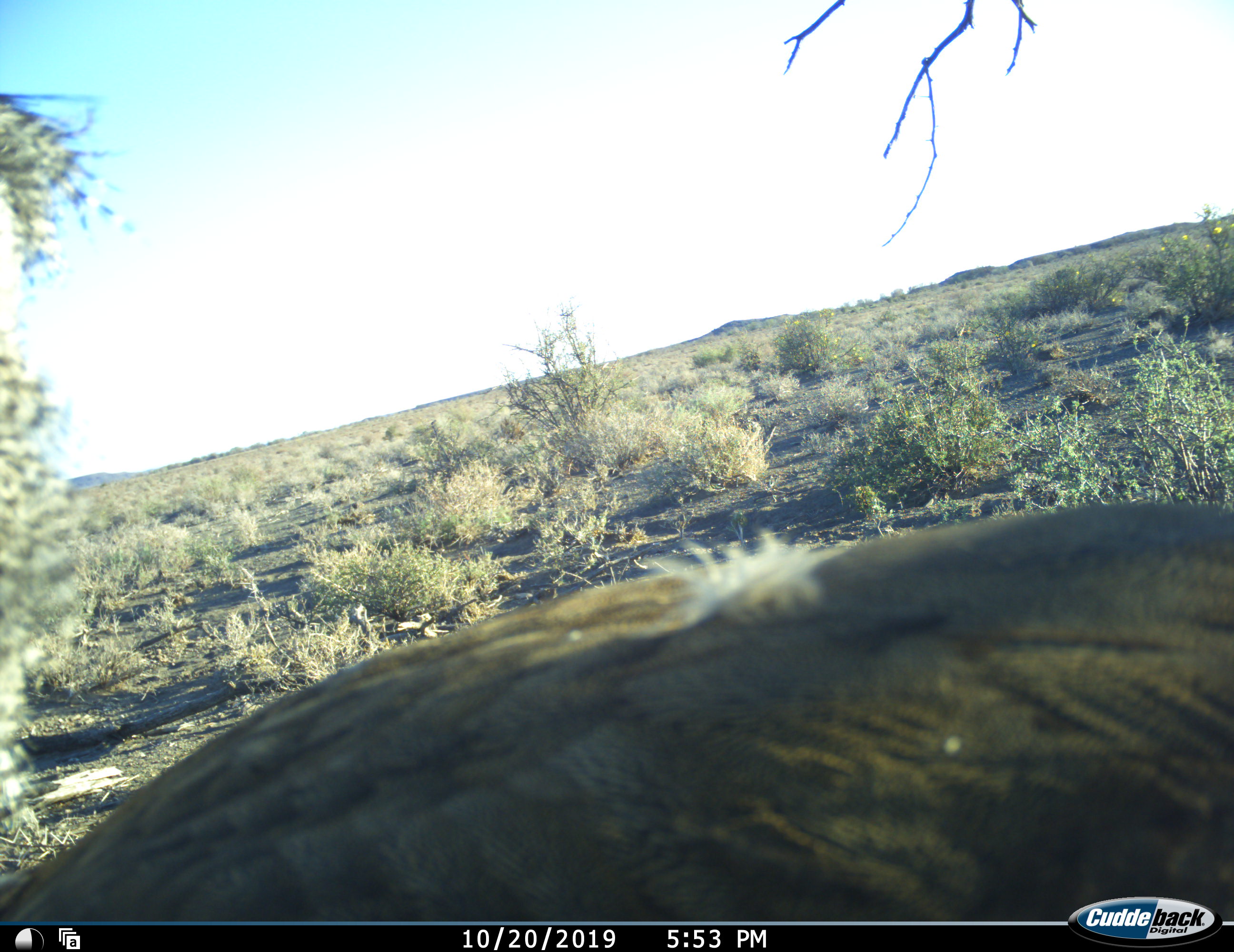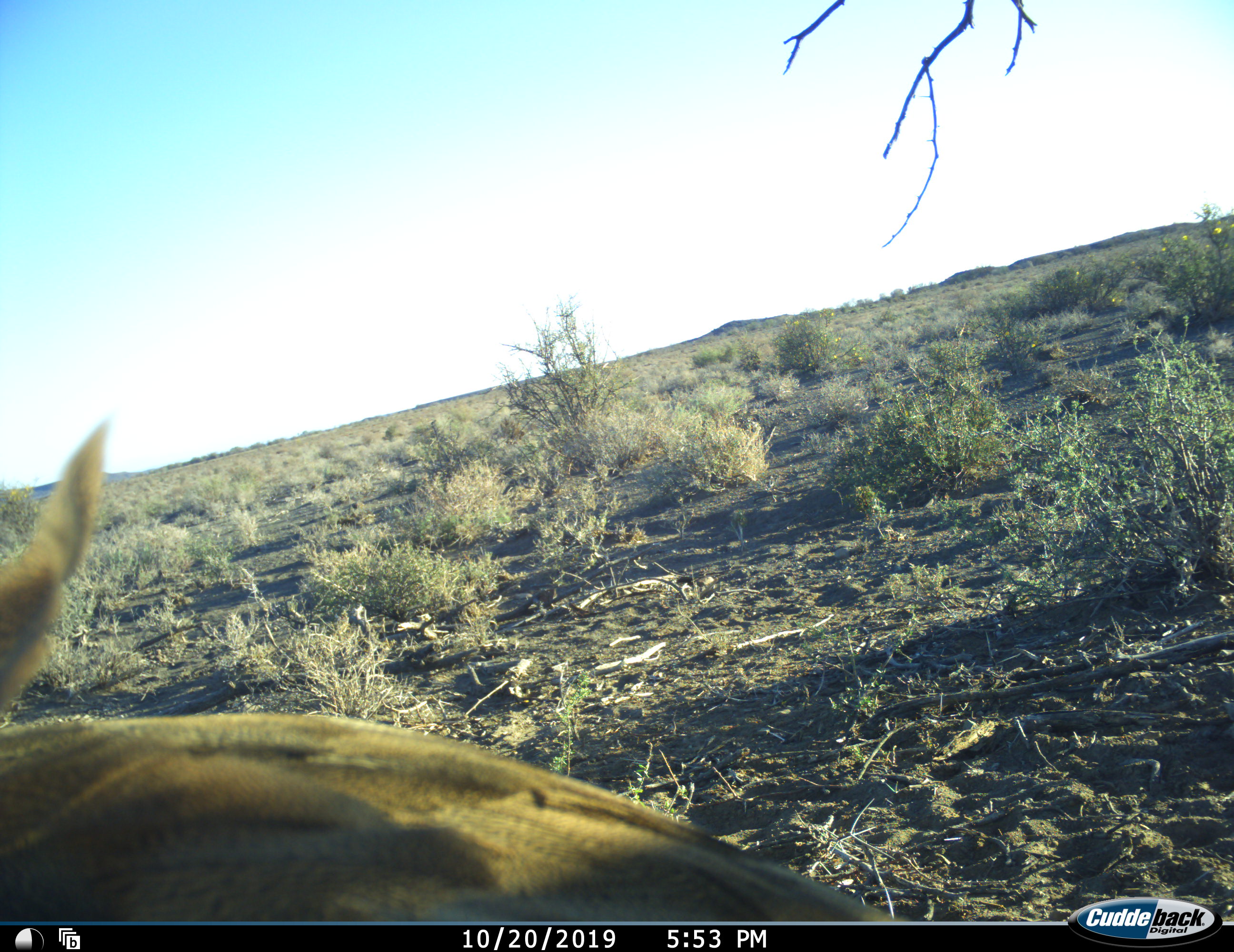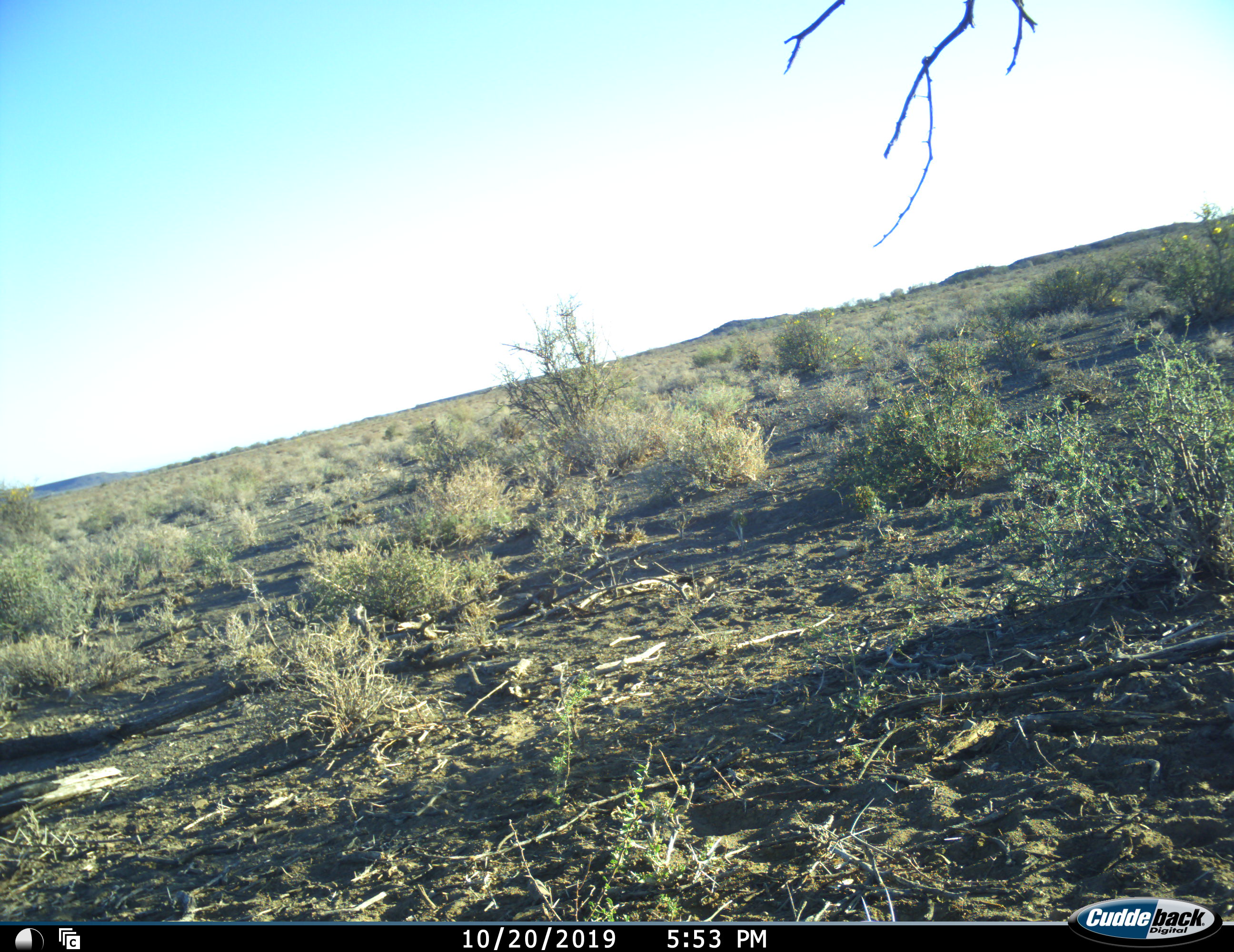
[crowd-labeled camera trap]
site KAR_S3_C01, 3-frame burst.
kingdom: Animalia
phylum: Chordata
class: Aves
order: Otidiformes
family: Otididae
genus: Ardeotis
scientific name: Ardeotis kori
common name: kori bustard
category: bustardkori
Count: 1.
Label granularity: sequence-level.